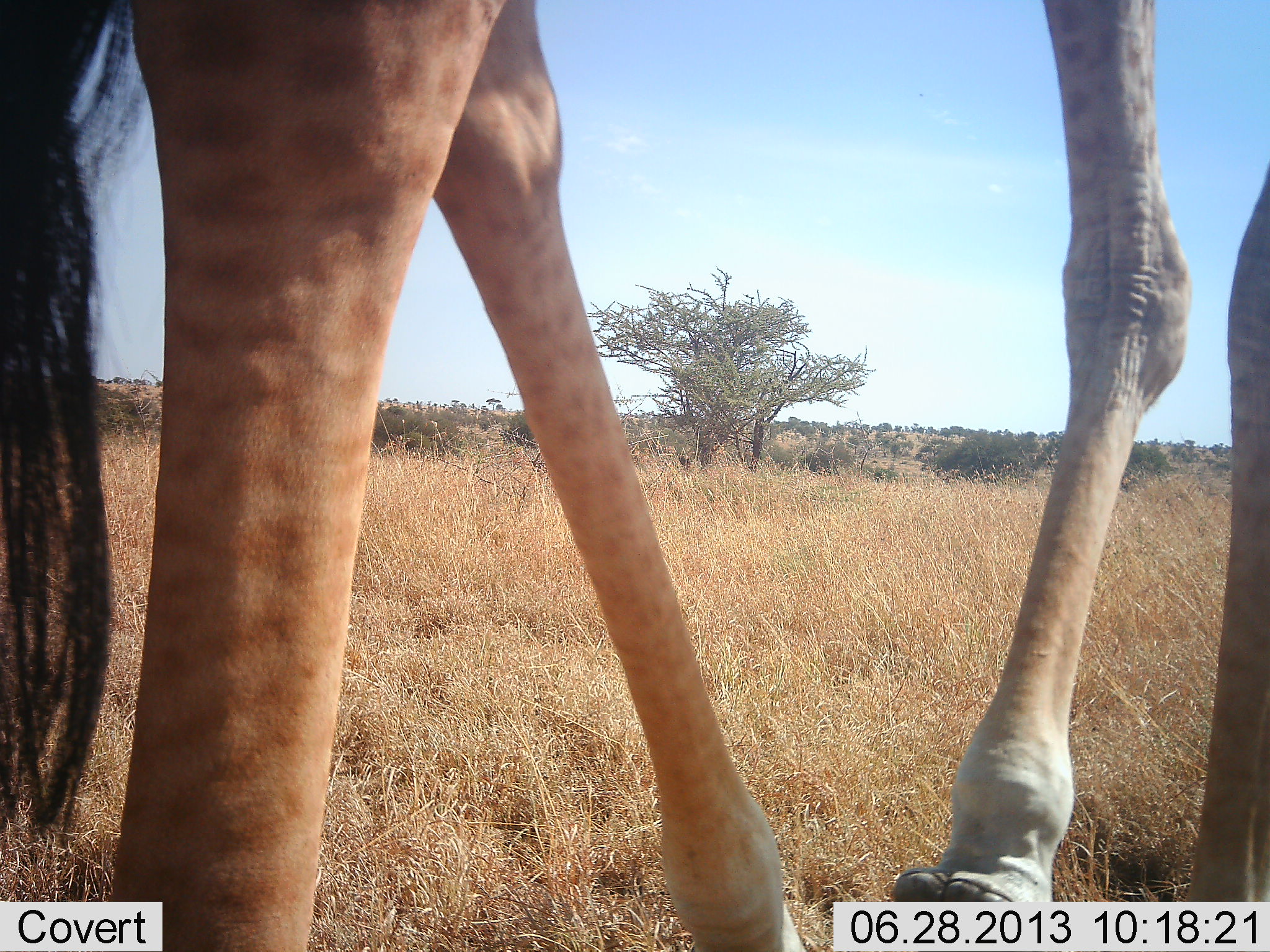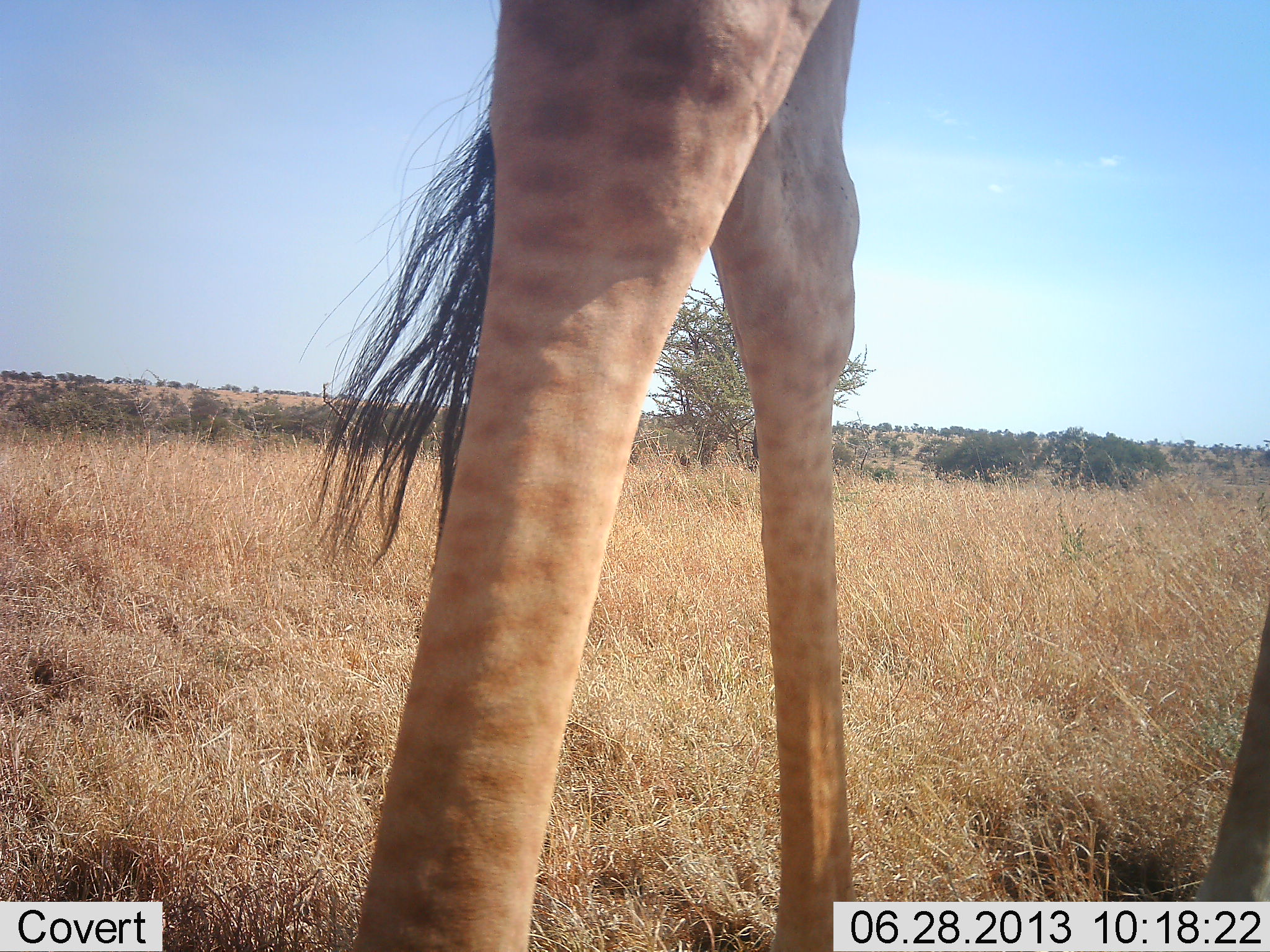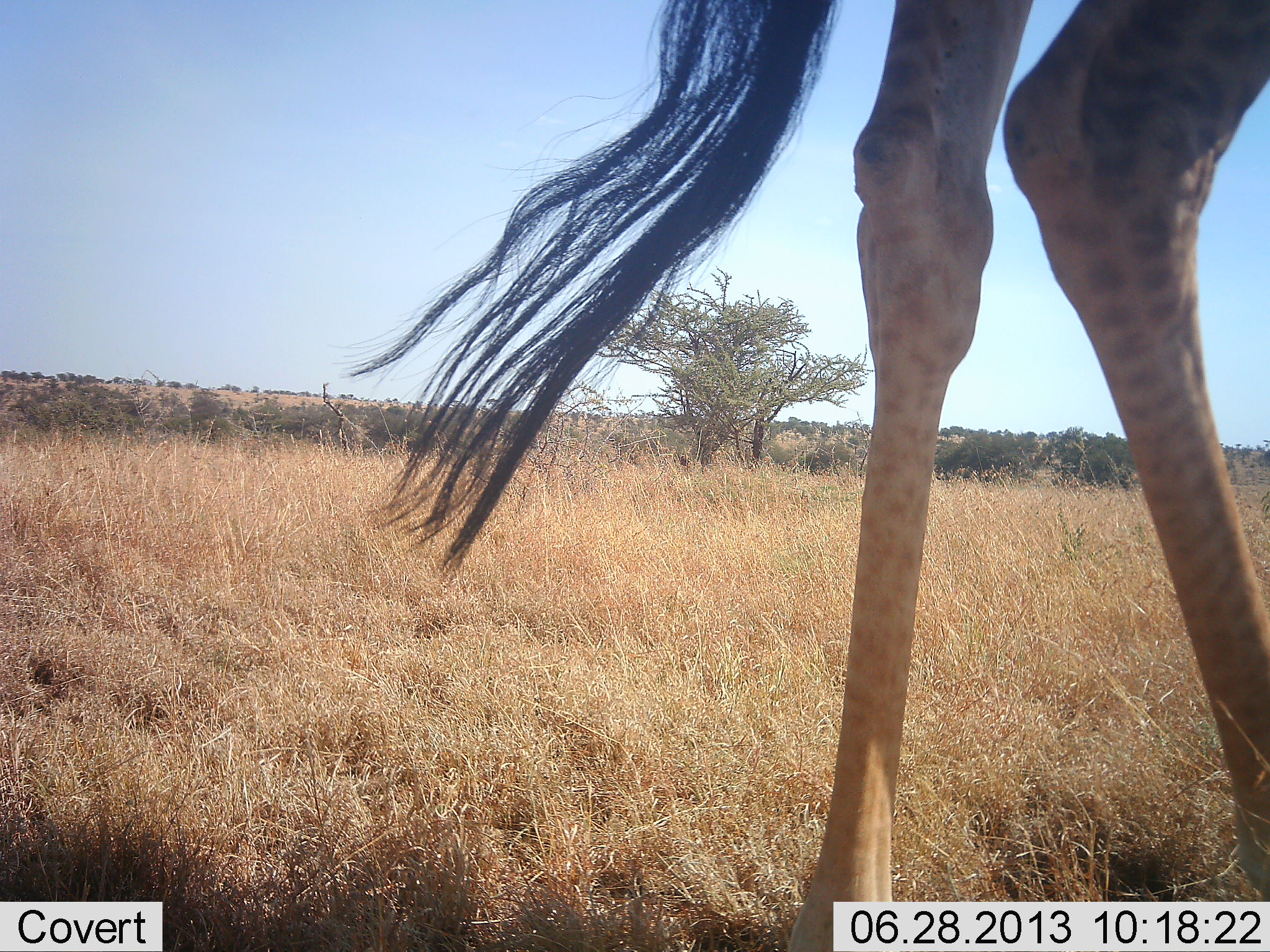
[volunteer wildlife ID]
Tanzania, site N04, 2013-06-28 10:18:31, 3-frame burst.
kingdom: Animalia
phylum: Chordata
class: Mammalia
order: Artiodactyla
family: Giraffidae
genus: Giraffa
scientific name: Giraffa camelopardalis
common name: giraffe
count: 1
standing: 17%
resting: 0%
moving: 83%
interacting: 0%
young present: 0%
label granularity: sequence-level